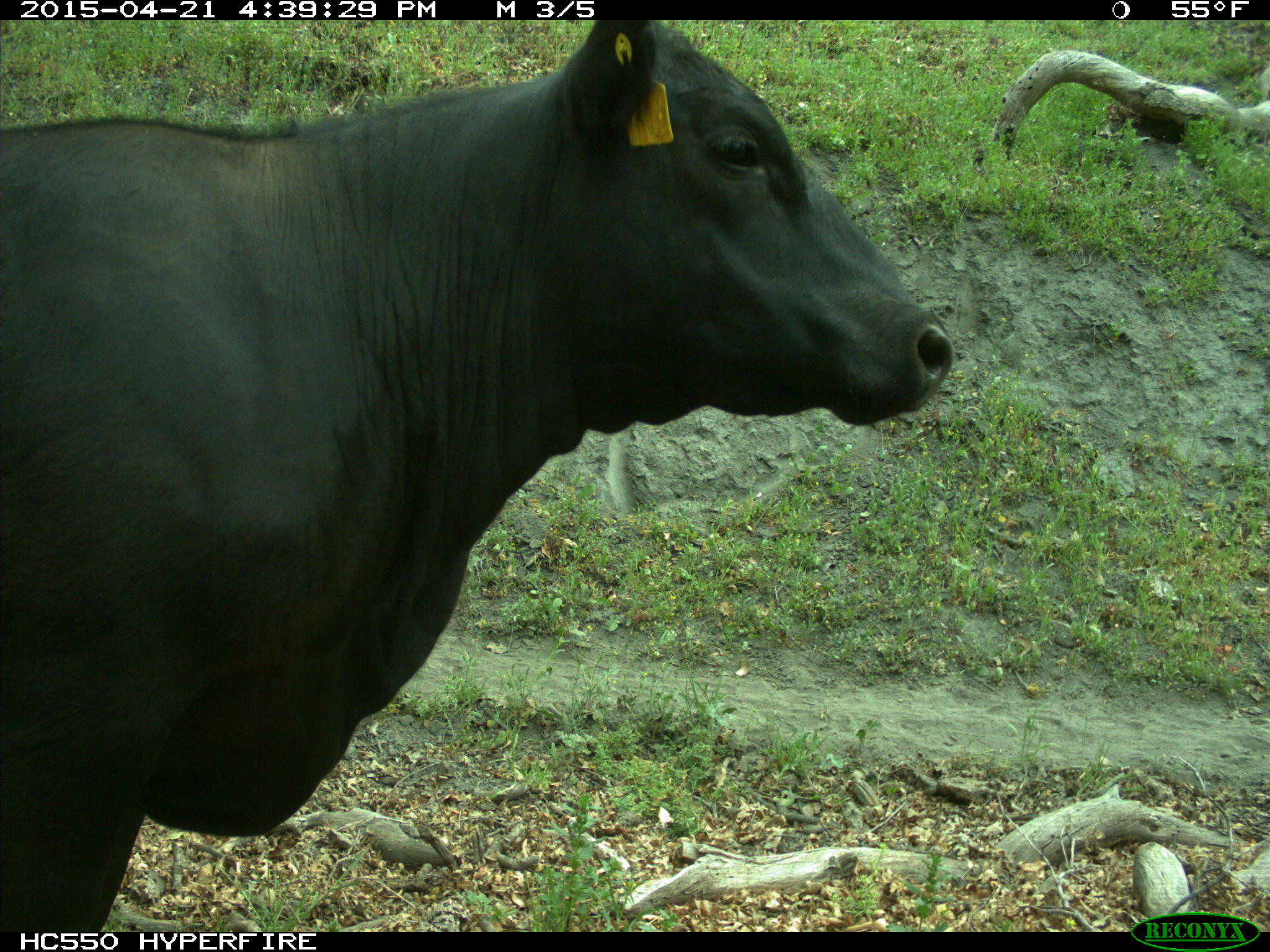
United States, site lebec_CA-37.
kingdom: Animalia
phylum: Chordata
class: Mammalia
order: Artiodactyla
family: Bovidae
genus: Bos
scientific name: Bos taurus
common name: domestic cow